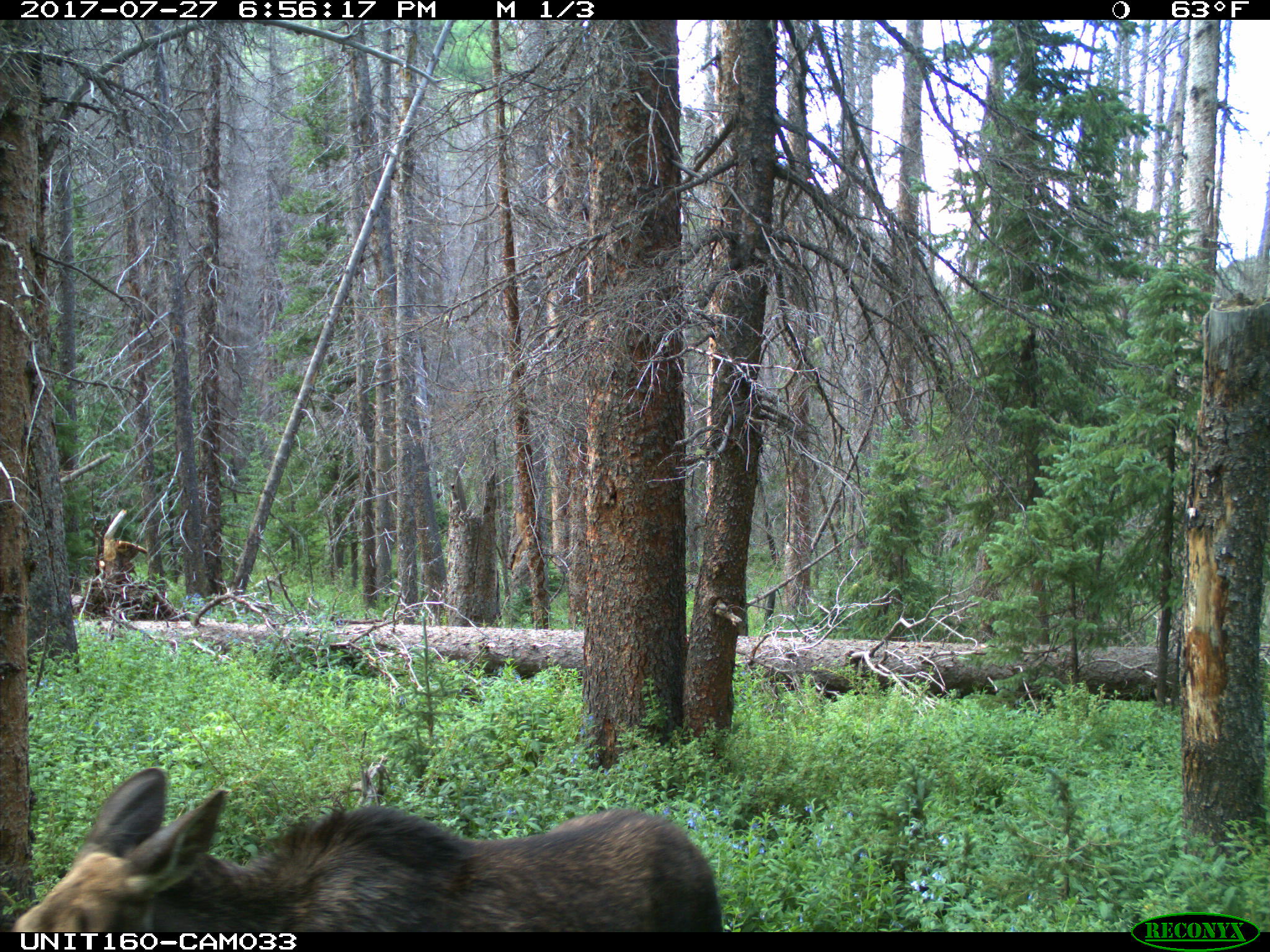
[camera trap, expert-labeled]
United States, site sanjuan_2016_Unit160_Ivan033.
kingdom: Animalia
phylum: Chordata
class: Mammalia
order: Artiodactyla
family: Cervidae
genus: Alces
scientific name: Alces alces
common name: moose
Alces alces (moose).